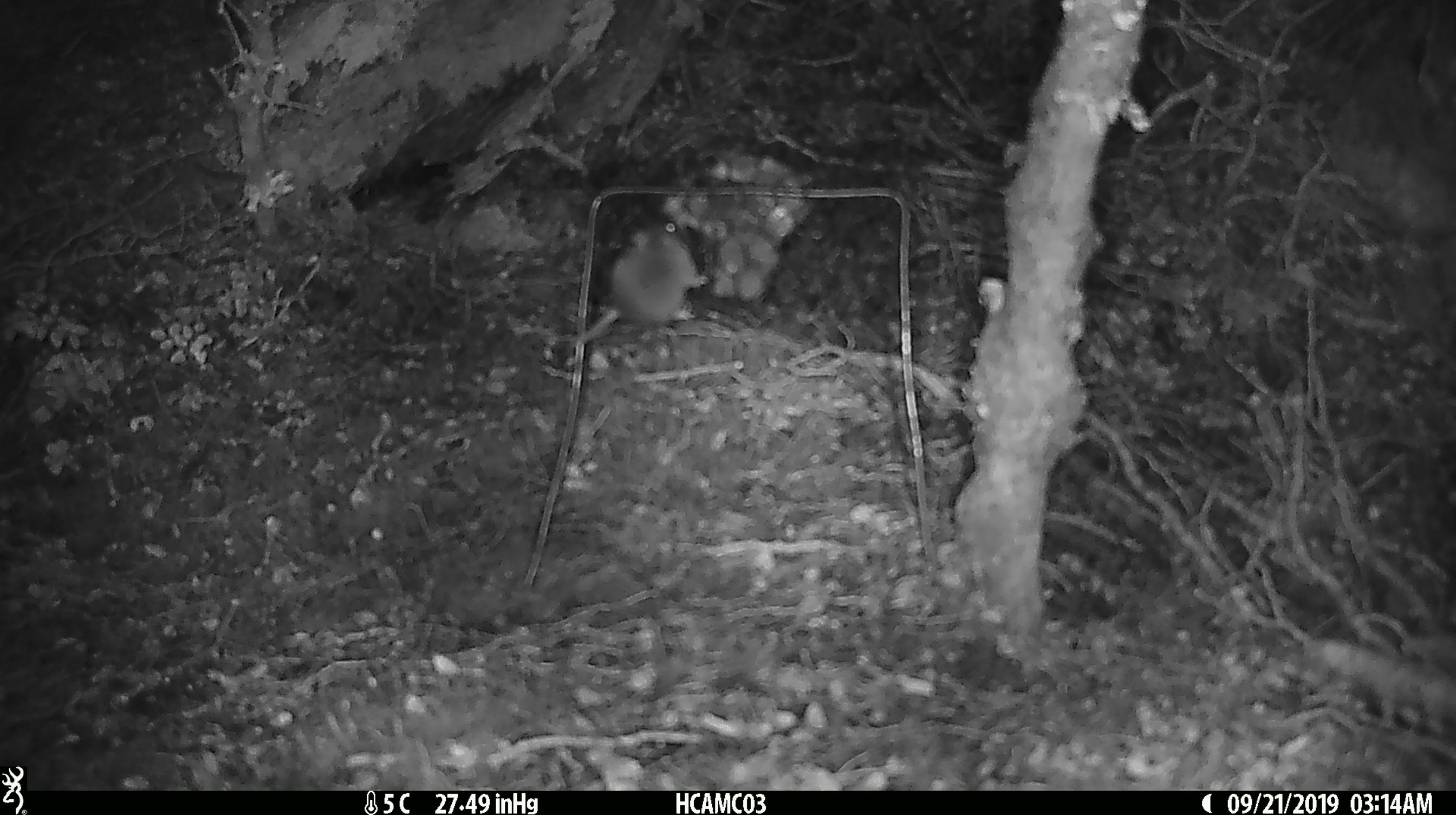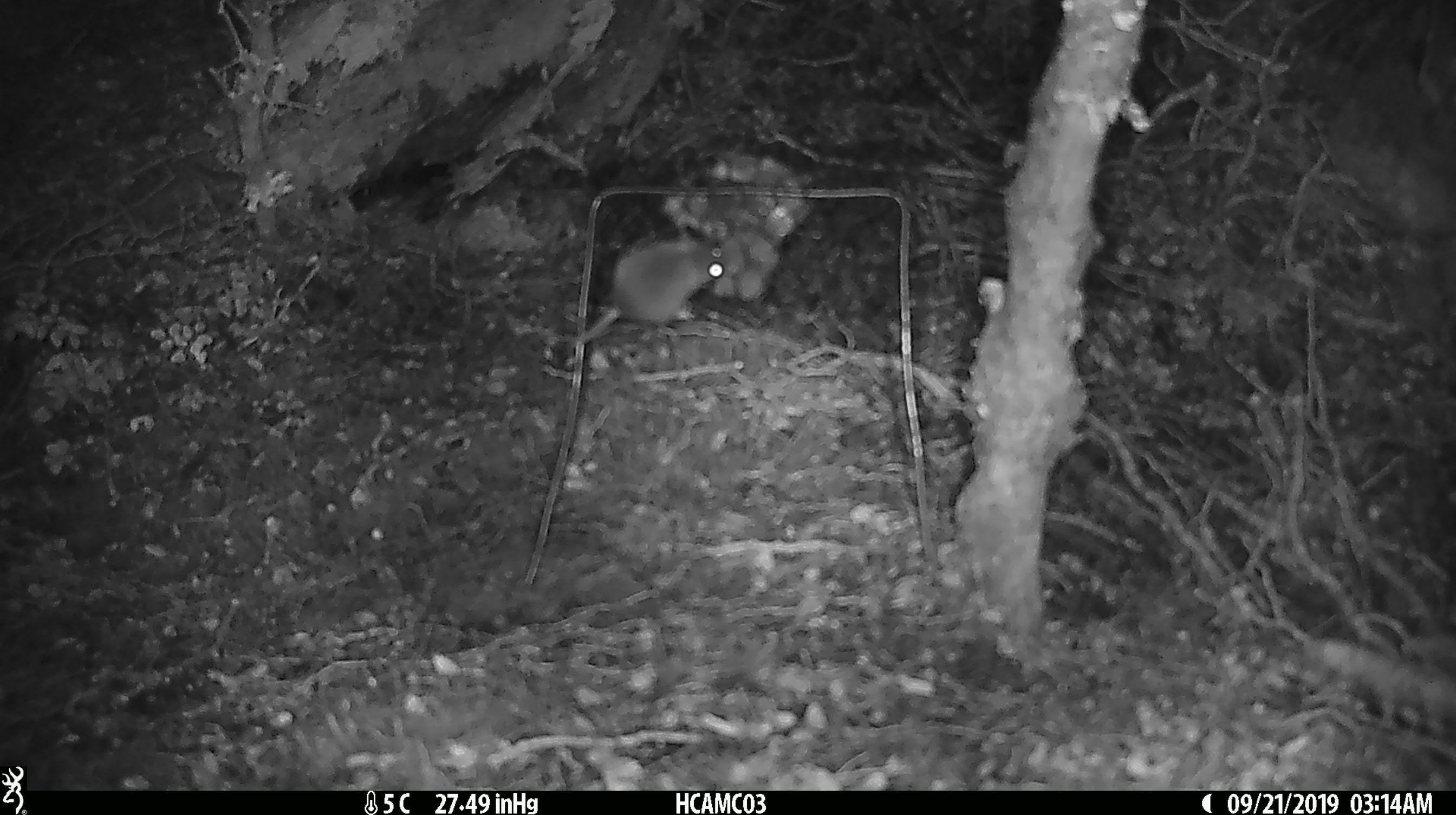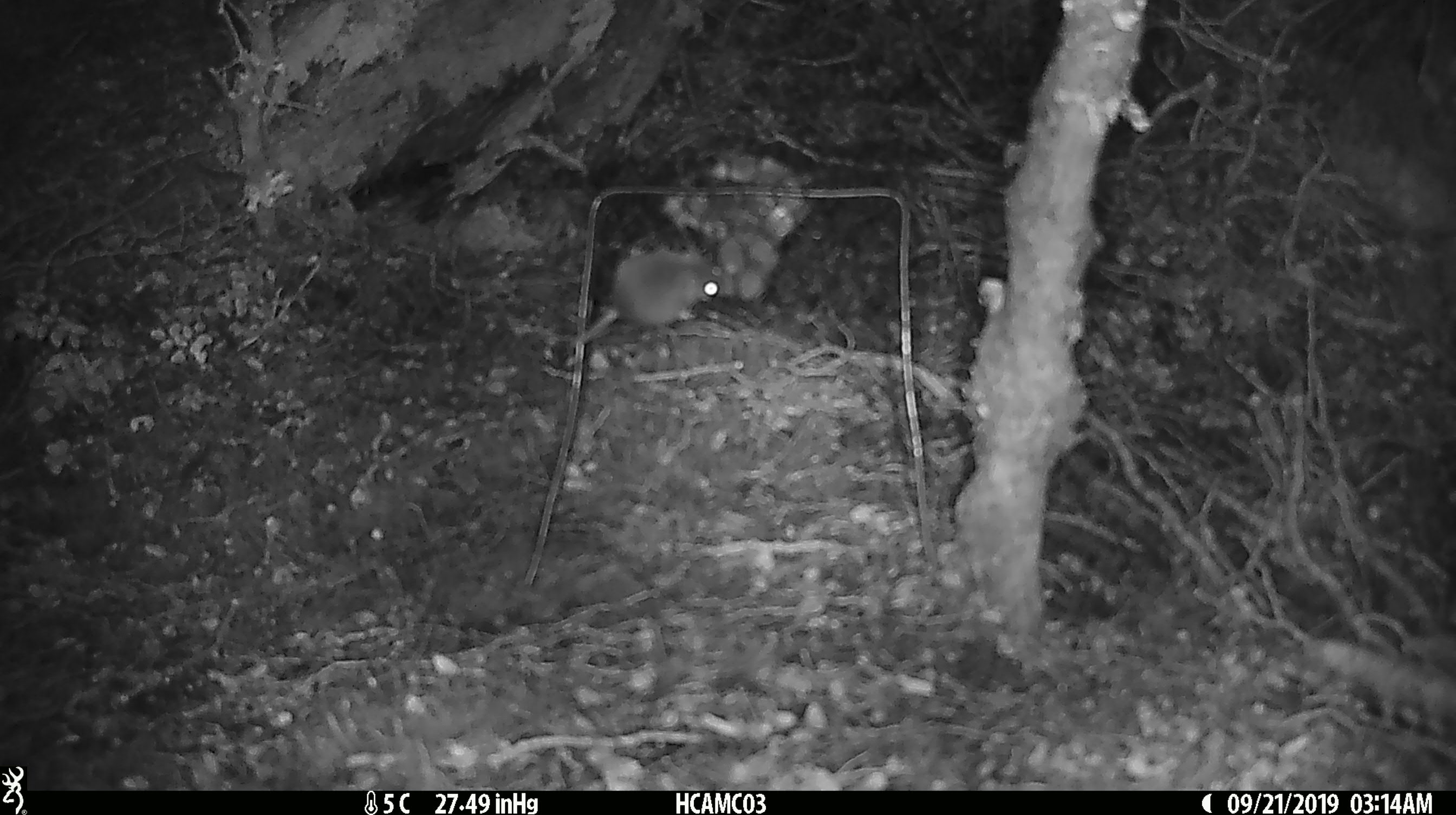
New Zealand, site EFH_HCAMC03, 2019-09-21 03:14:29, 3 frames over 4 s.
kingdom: Animalia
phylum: Chordata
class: Mammalia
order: Rodentia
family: Muridae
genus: Mus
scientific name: Mus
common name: mouse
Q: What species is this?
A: Mouse (Mus).